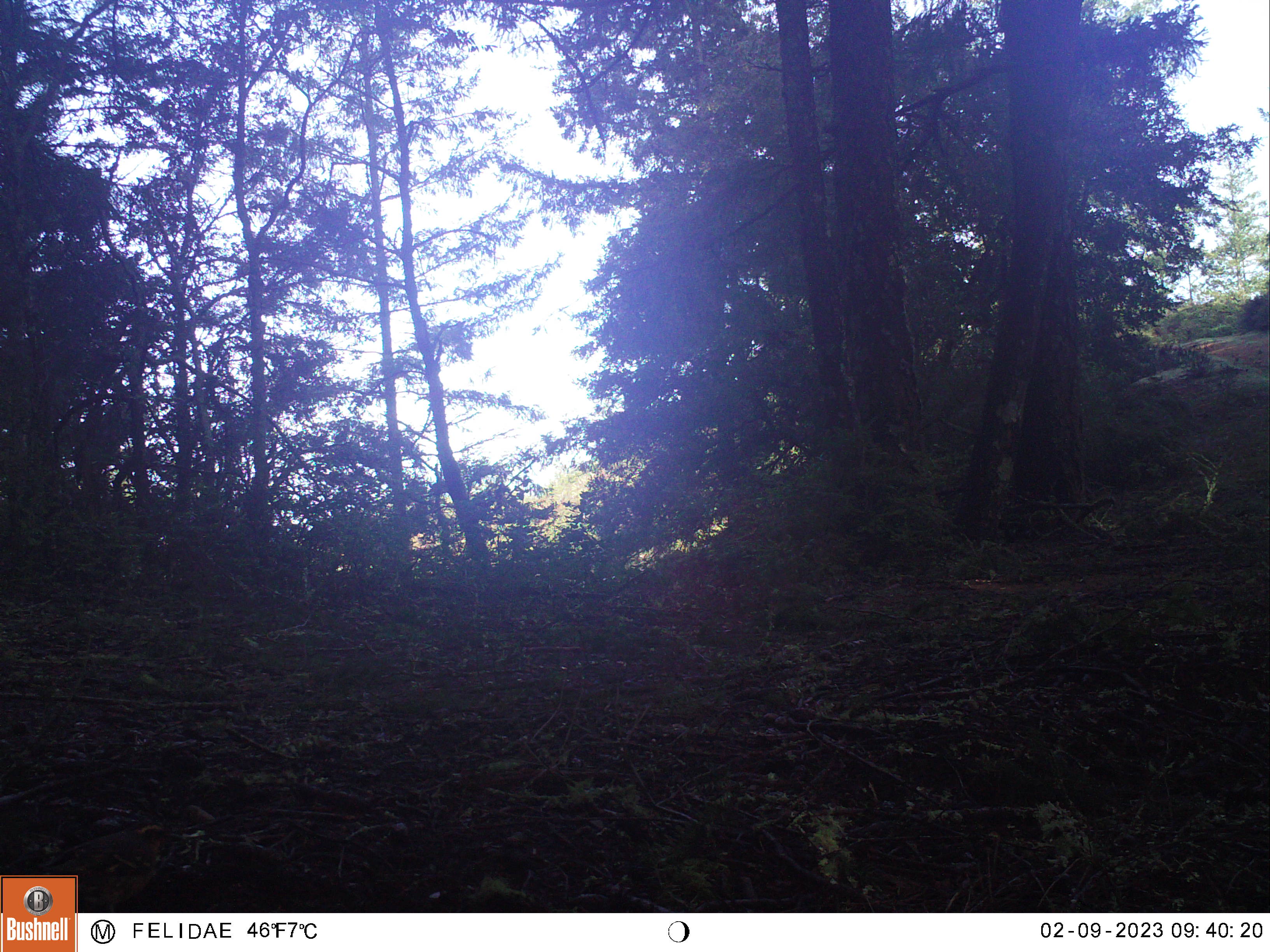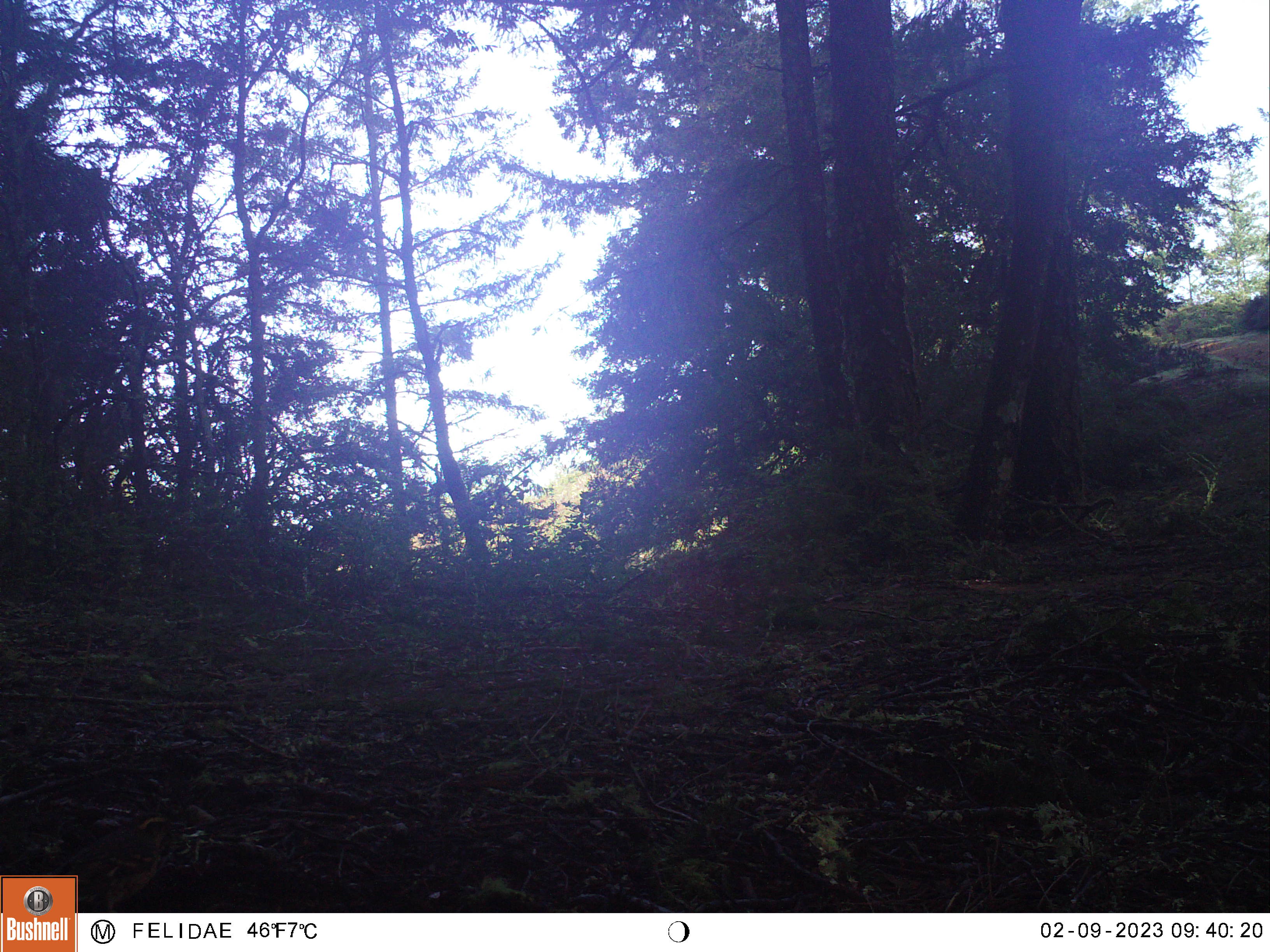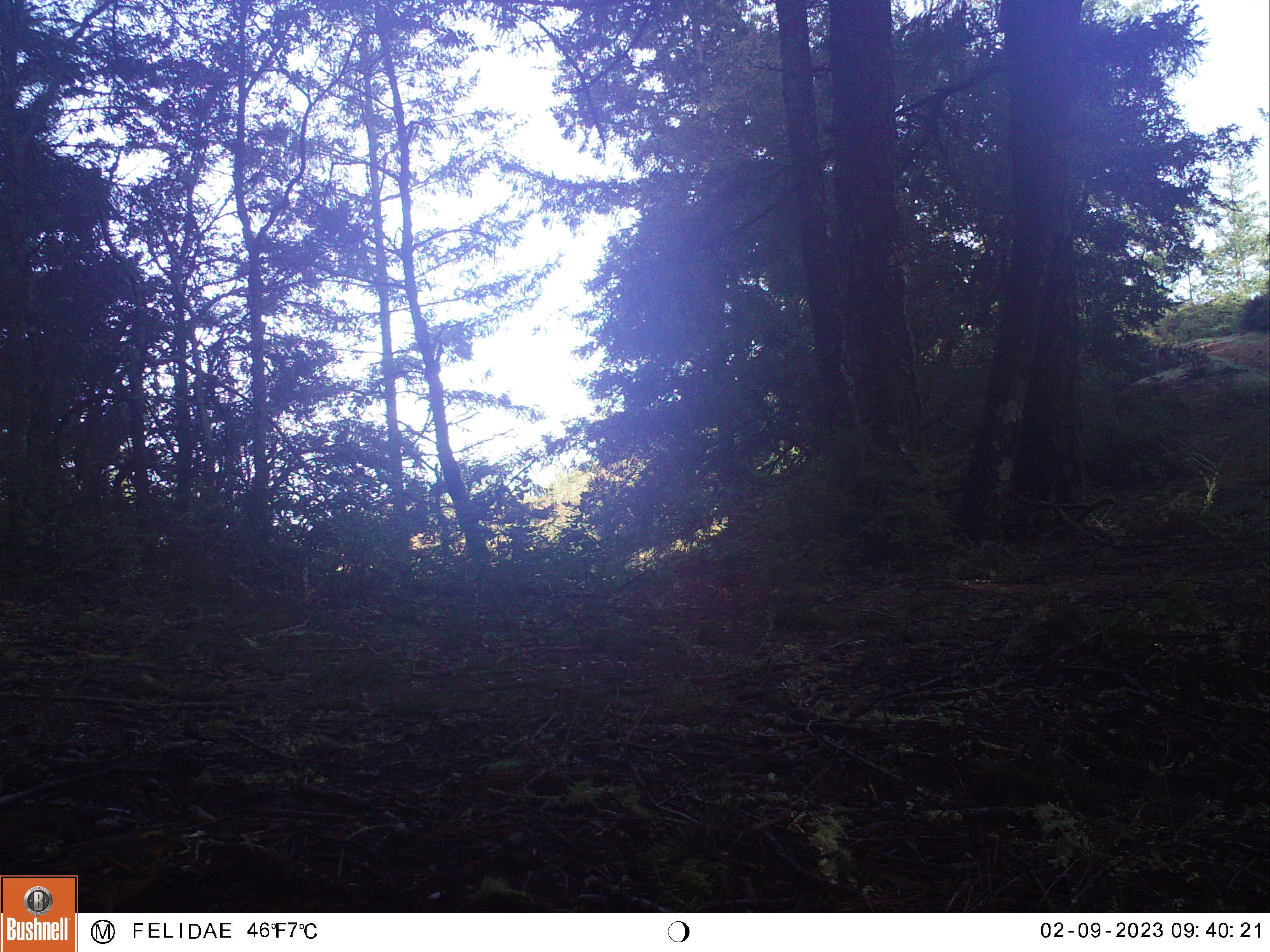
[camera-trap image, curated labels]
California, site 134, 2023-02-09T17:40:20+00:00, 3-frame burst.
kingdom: Animalia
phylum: Chordata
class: Aves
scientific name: Aves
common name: bird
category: unknown bird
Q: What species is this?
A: Unknown bird (bird) (Aves).